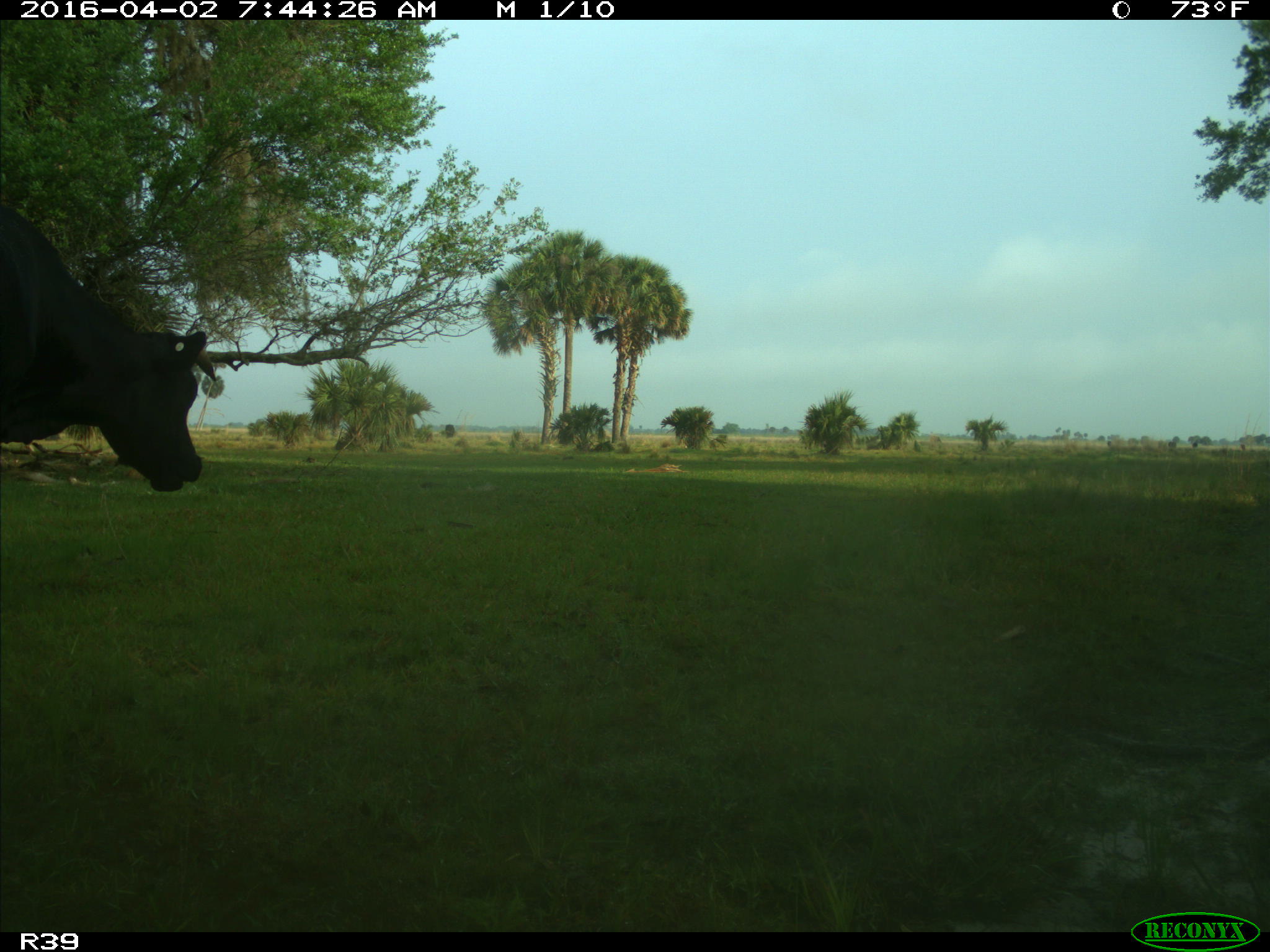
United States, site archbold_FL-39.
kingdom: Animalia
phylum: Chordata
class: Mammalia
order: Artiodactyla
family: Bovidae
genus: Bos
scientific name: Bos taurus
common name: domestic cow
Bos taurus (domestic cow).